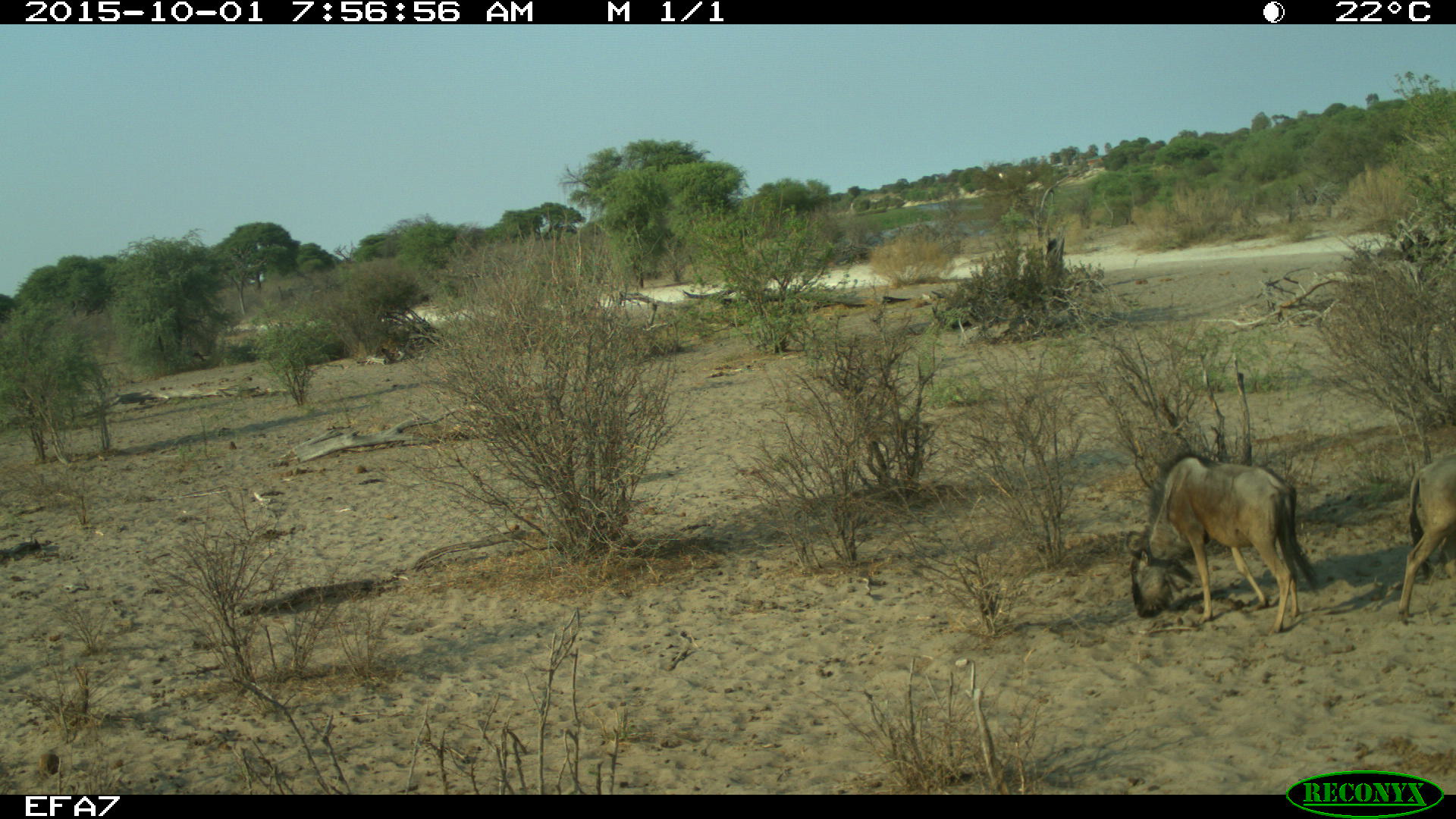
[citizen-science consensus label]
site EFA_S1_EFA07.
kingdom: Animalia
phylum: Chordata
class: Mammalia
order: Artiodactyla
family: Bovidae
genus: Connochaetes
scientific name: Connochaetes taurinus taurinus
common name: blue wildebeest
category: wildebeestblue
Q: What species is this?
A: Wildebeestblue (blue wildebeest) (Connochaetes taurinus taurinus).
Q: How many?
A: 2.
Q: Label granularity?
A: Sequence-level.